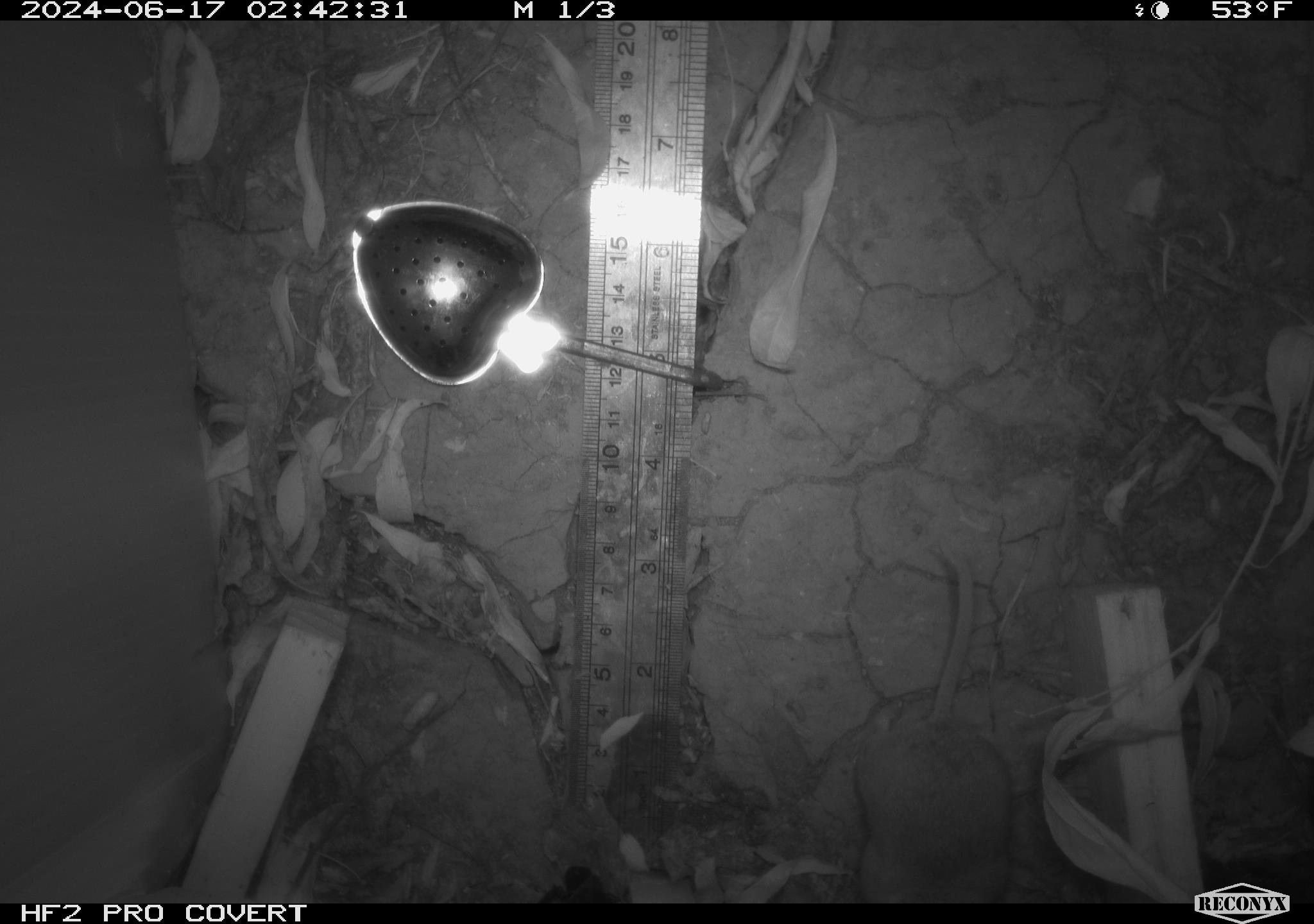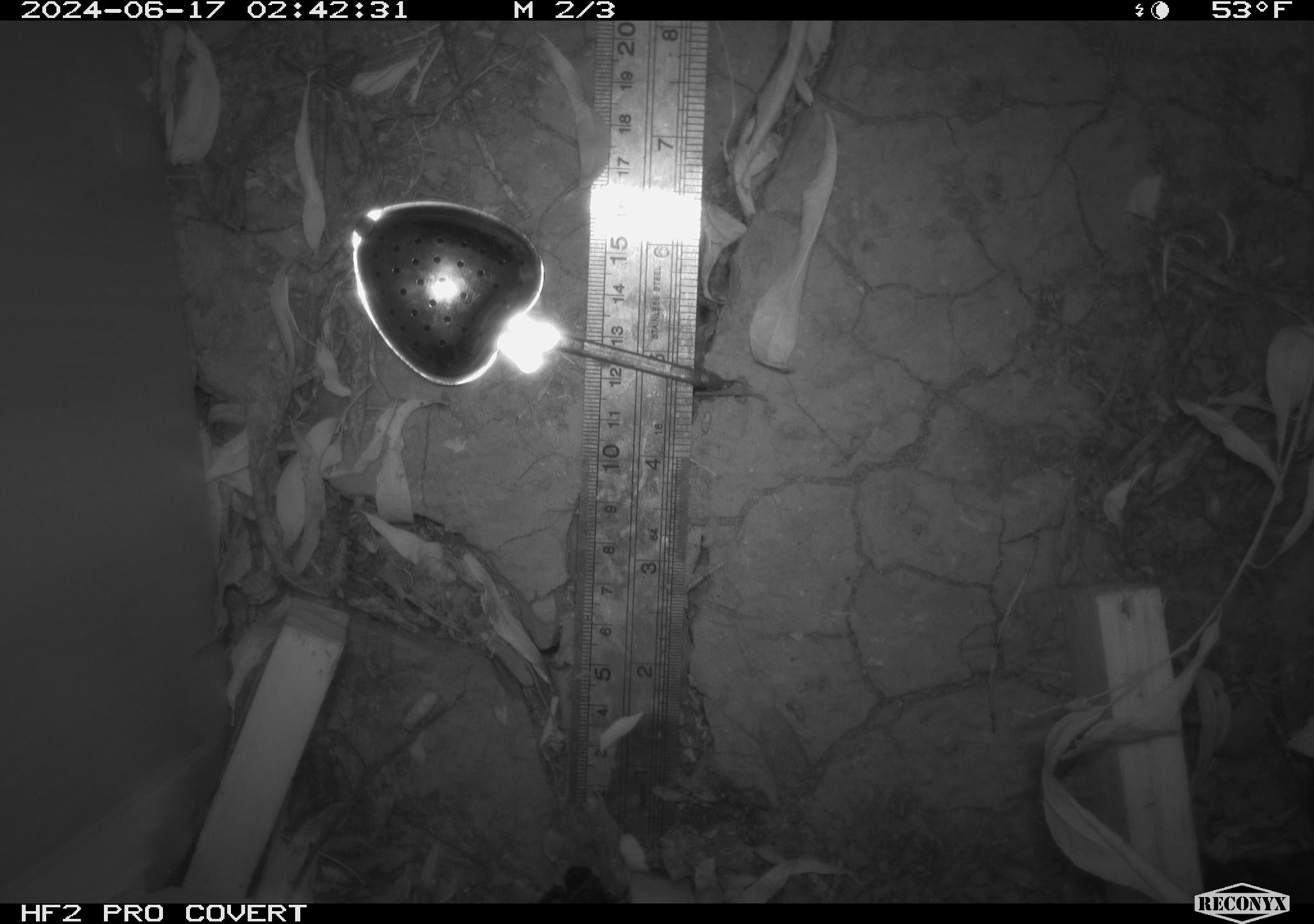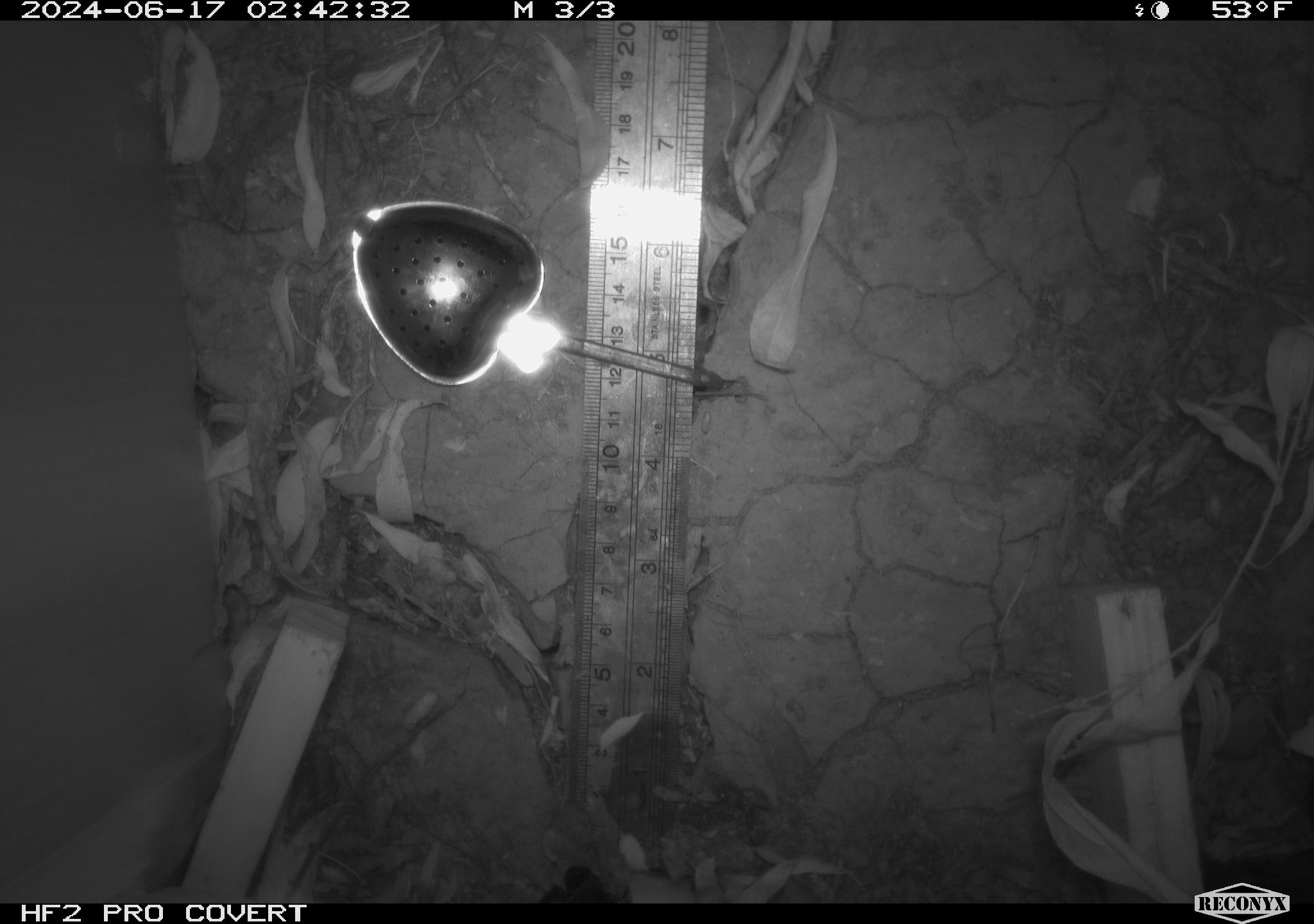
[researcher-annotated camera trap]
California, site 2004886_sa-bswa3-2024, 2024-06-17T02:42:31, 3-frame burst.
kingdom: Animalia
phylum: Chordata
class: Mammalia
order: Rodentia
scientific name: Rodentia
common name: mouse species